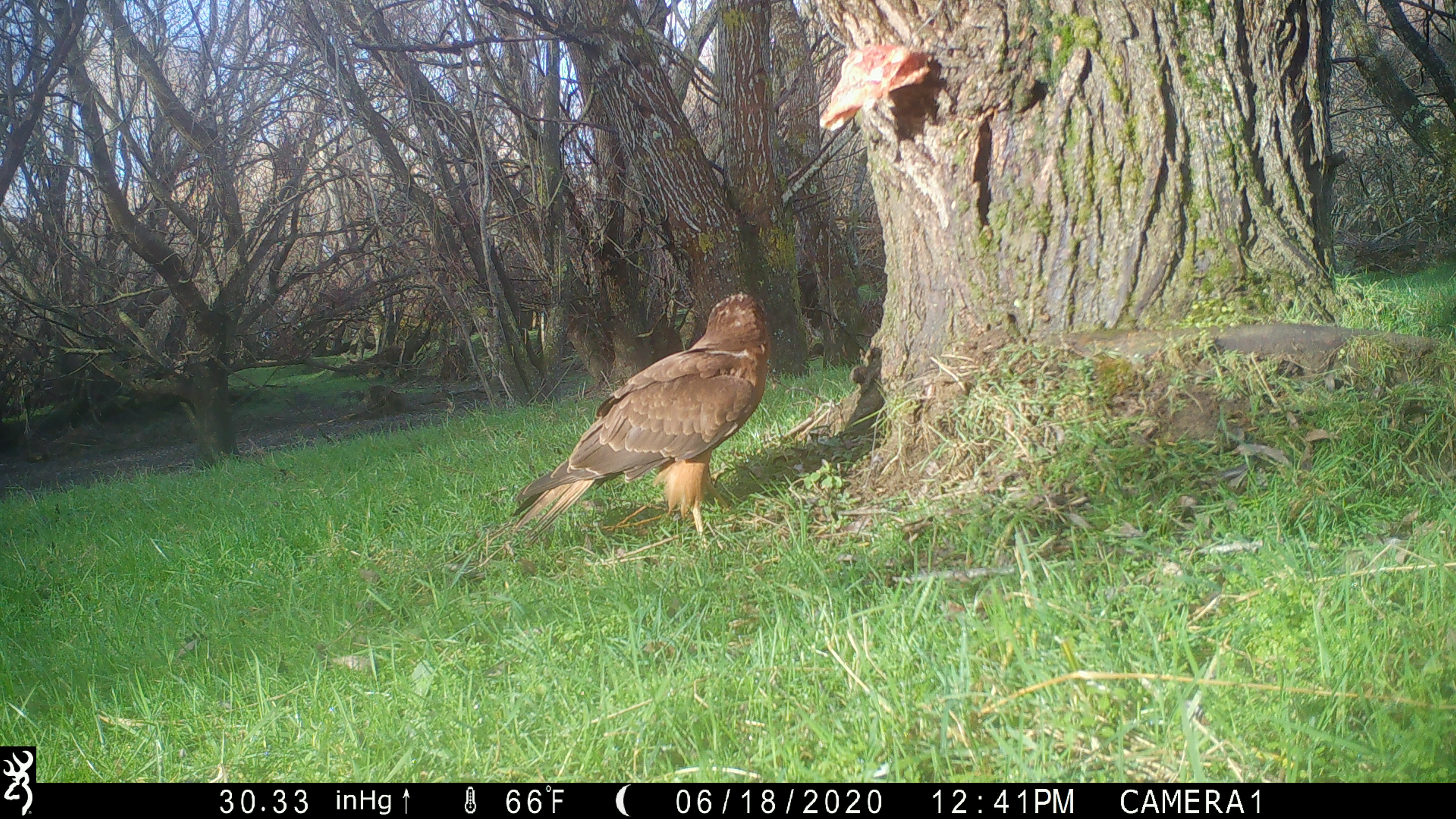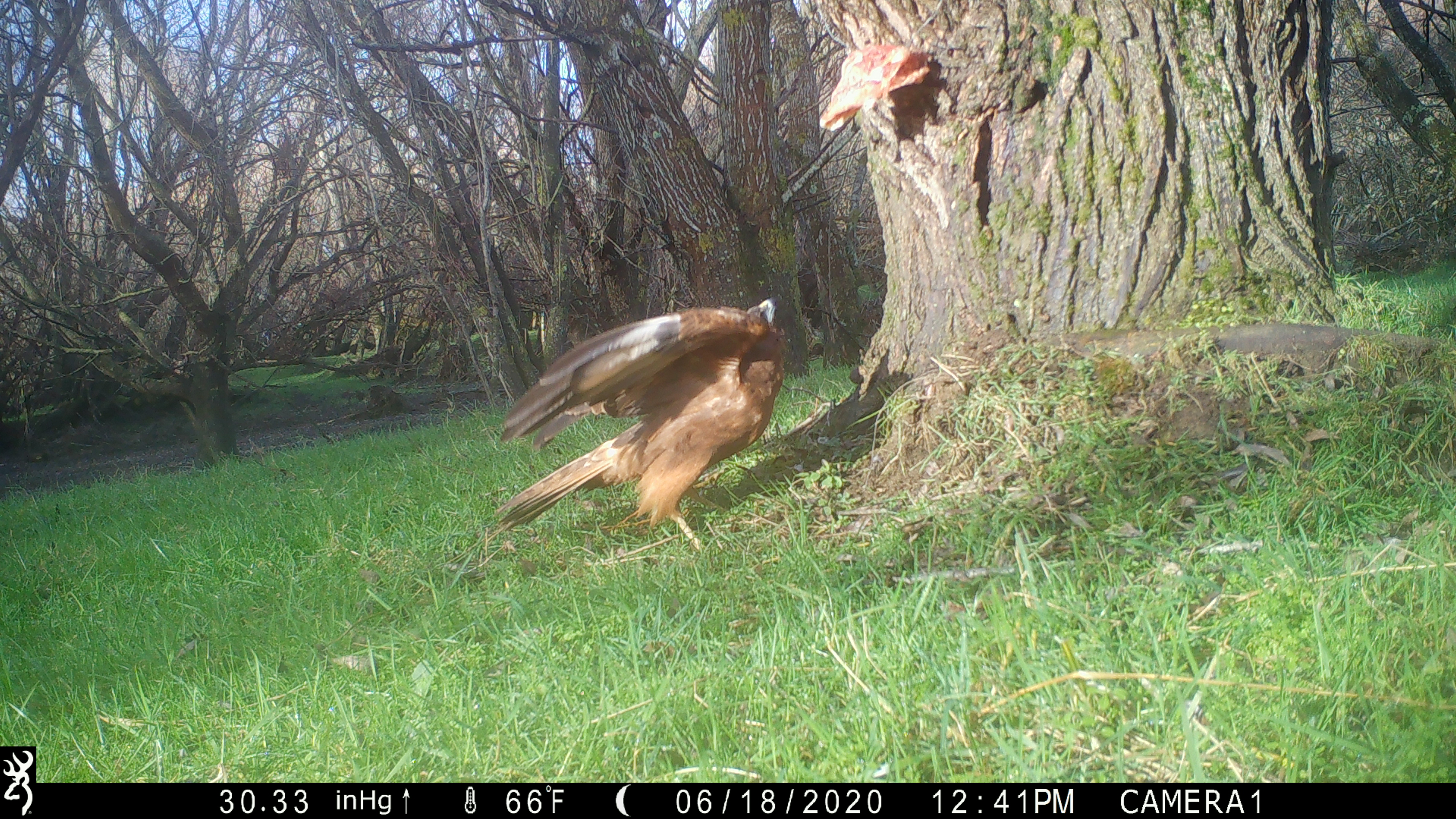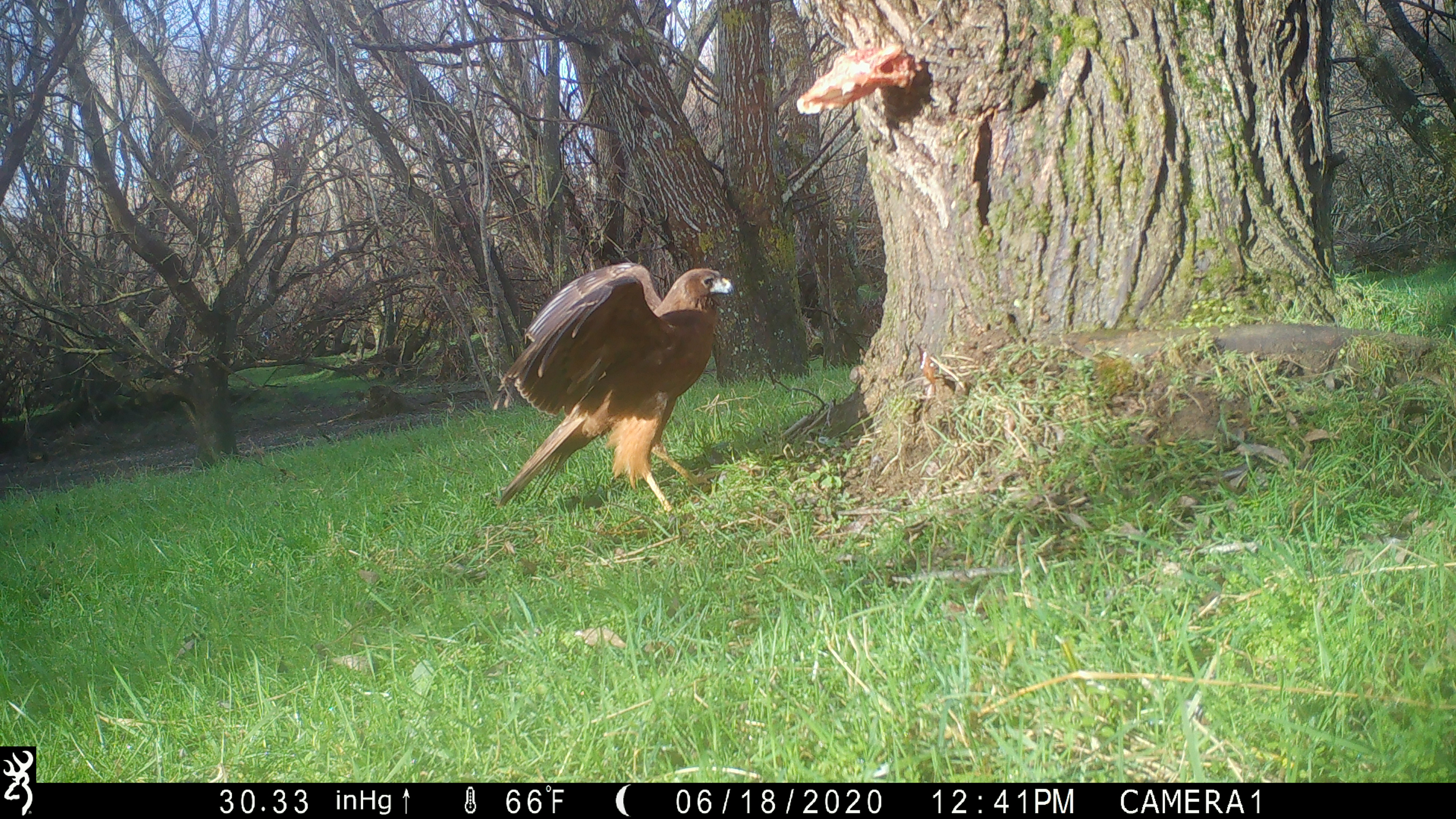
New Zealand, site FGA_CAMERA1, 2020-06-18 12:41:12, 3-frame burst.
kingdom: Animalia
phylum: Chordata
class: Aves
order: Accipitriformes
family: Accipitridae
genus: Circus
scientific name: Circus approximans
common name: swamp harrier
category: harrier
Harrier (swamp harrier) (Circus approximans).